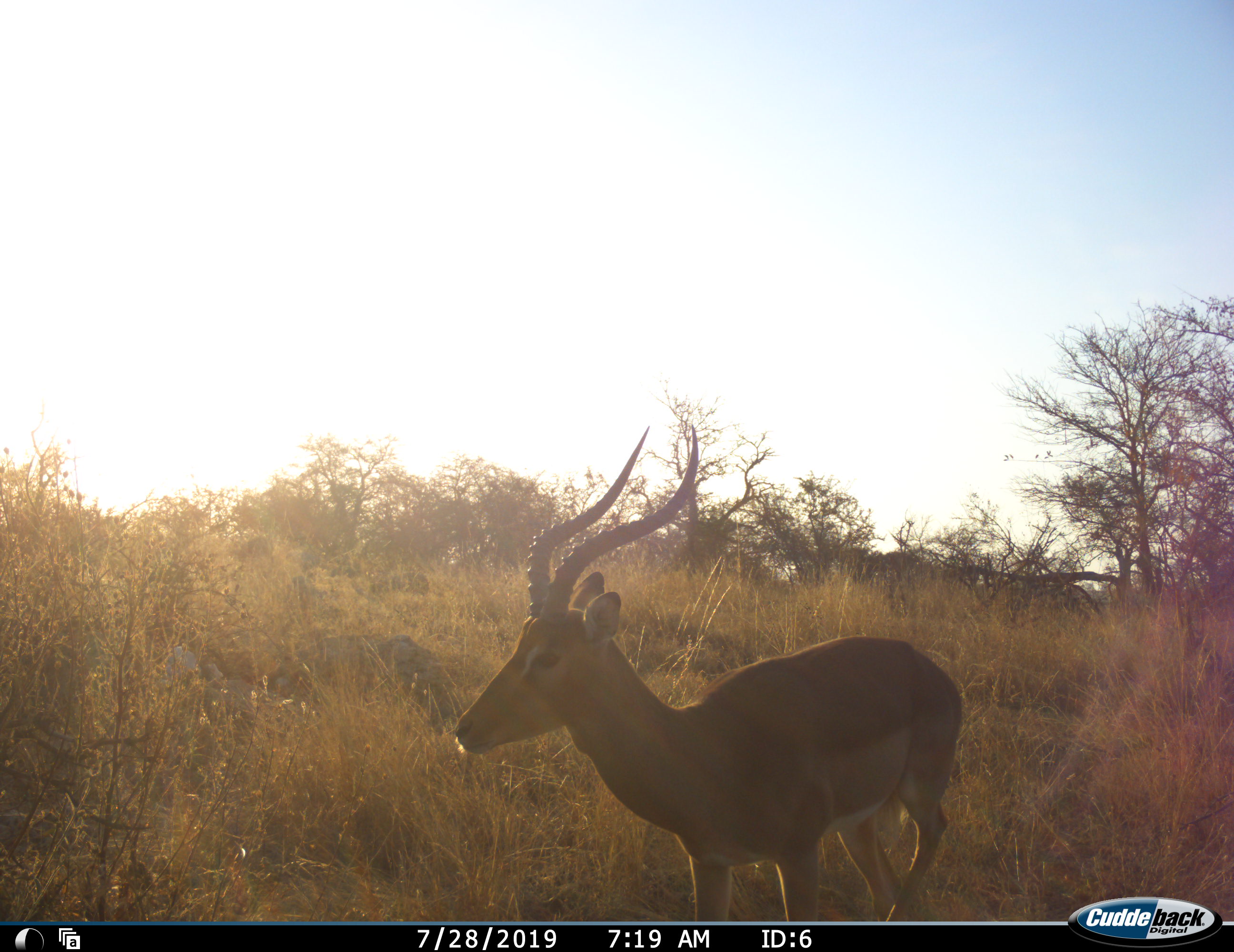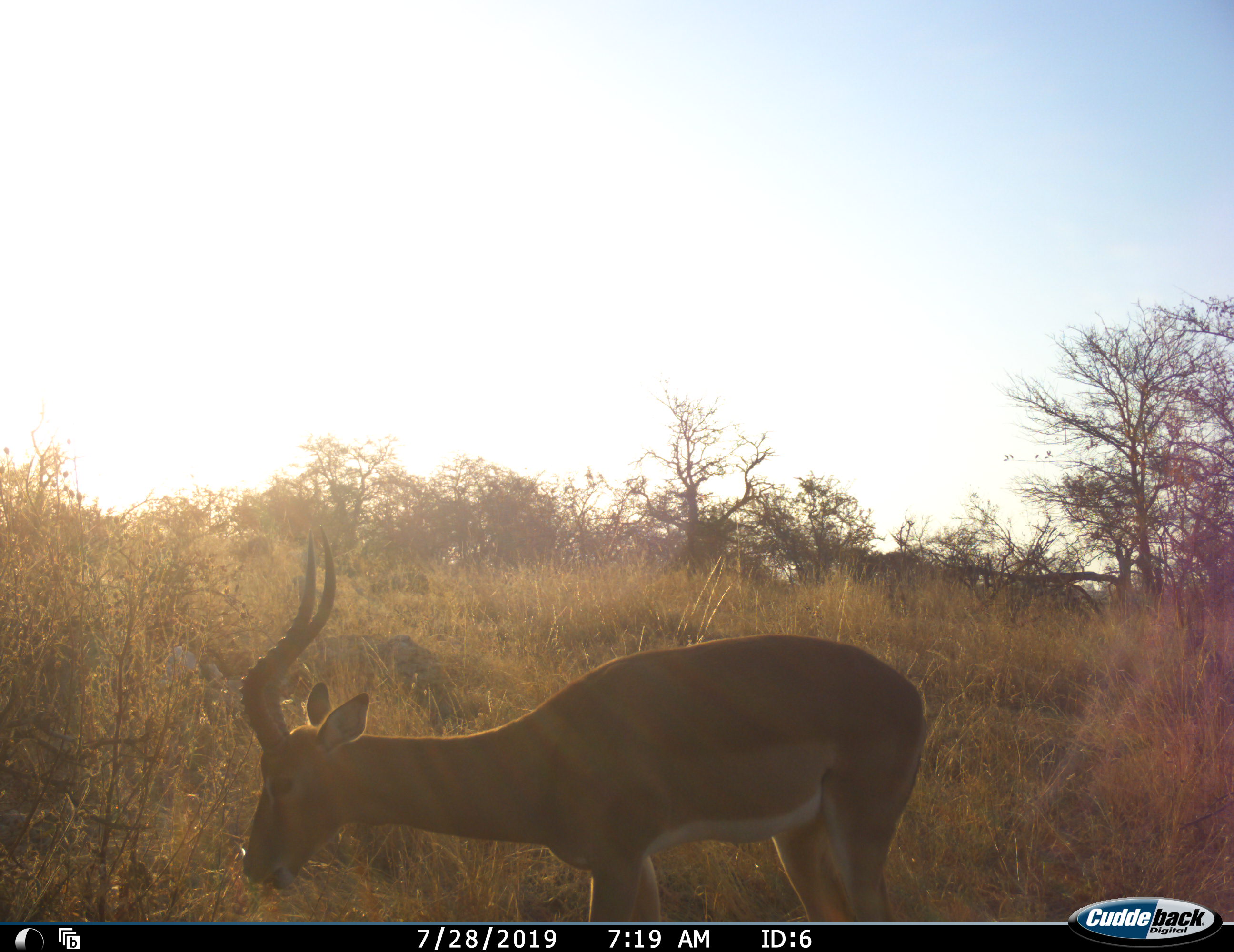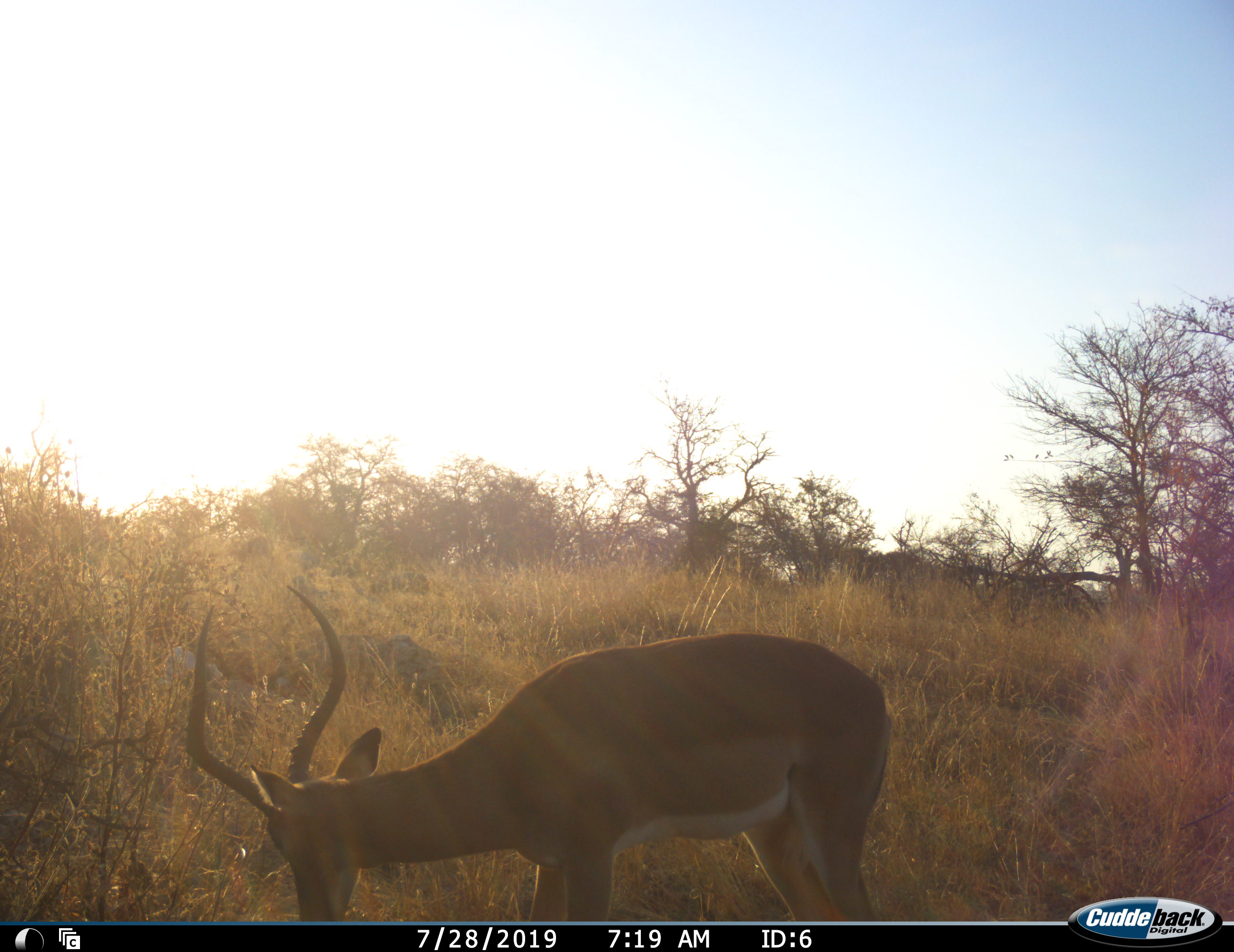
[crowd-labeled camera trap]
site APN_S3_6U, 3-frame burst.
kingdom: Animalia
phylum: Chordata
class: Mammalia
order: Artiodactyla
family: Bovidae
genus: Aepyceros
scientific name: Aepyceros melampus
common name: impala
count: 1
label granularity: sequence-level